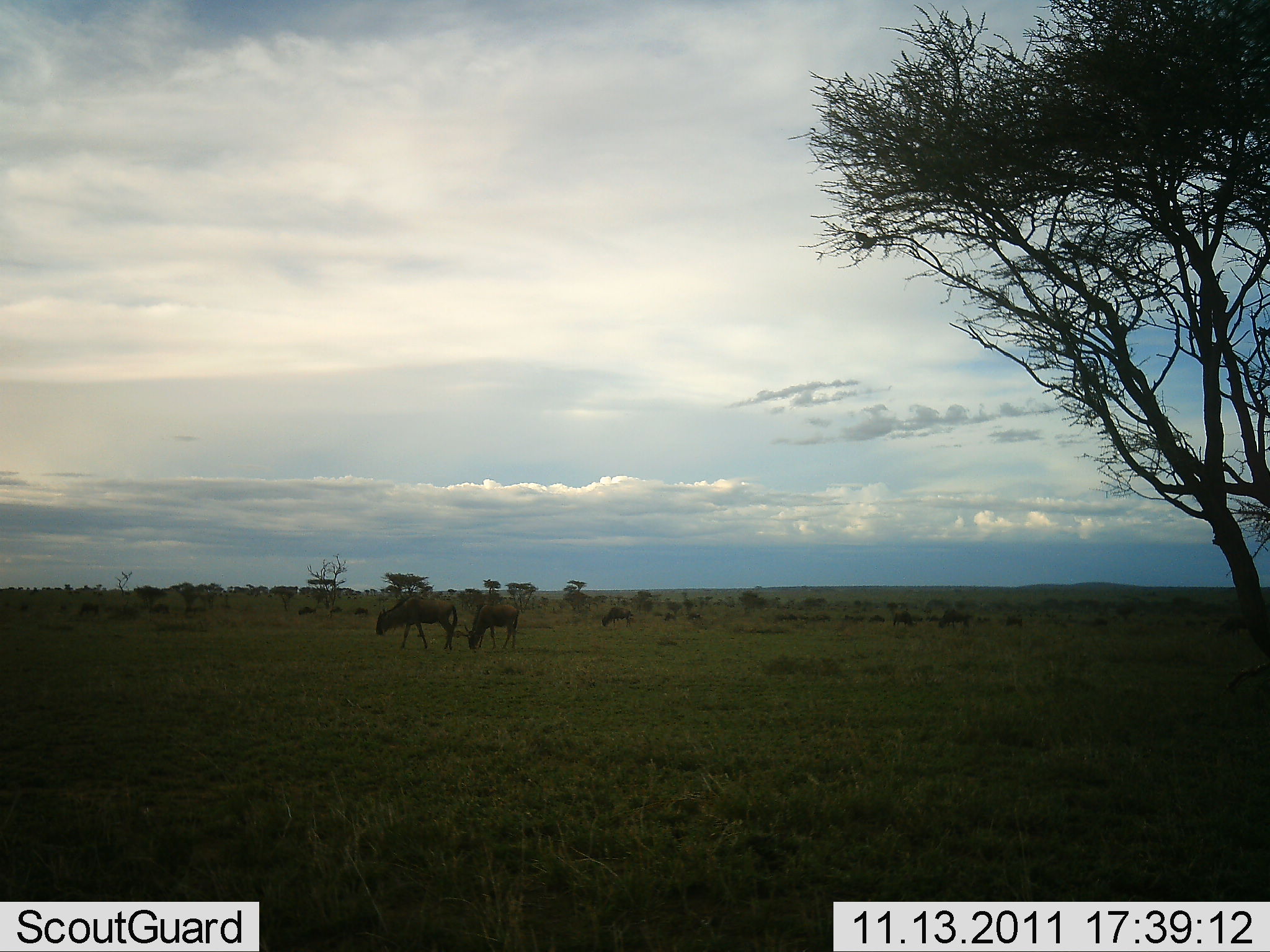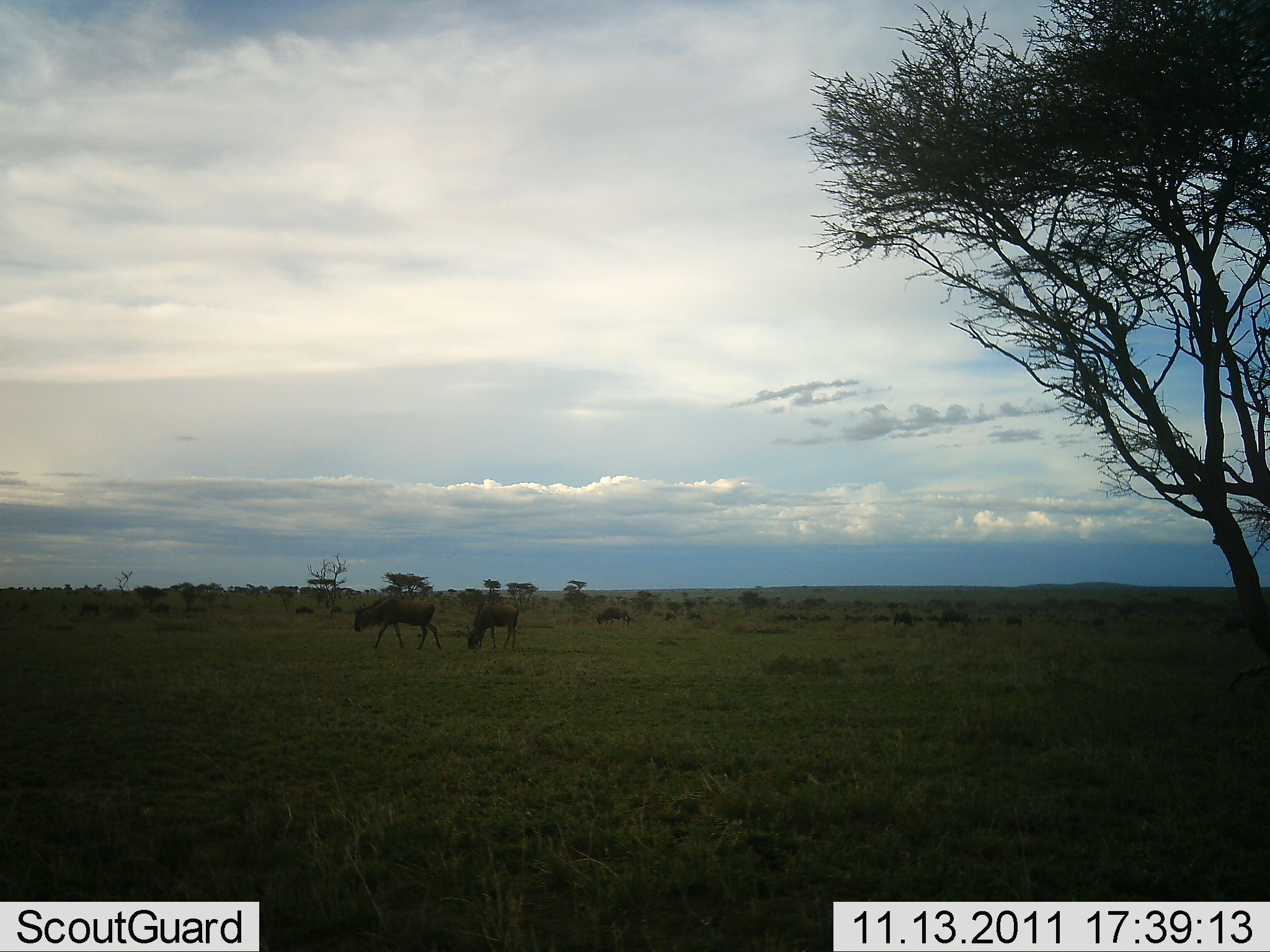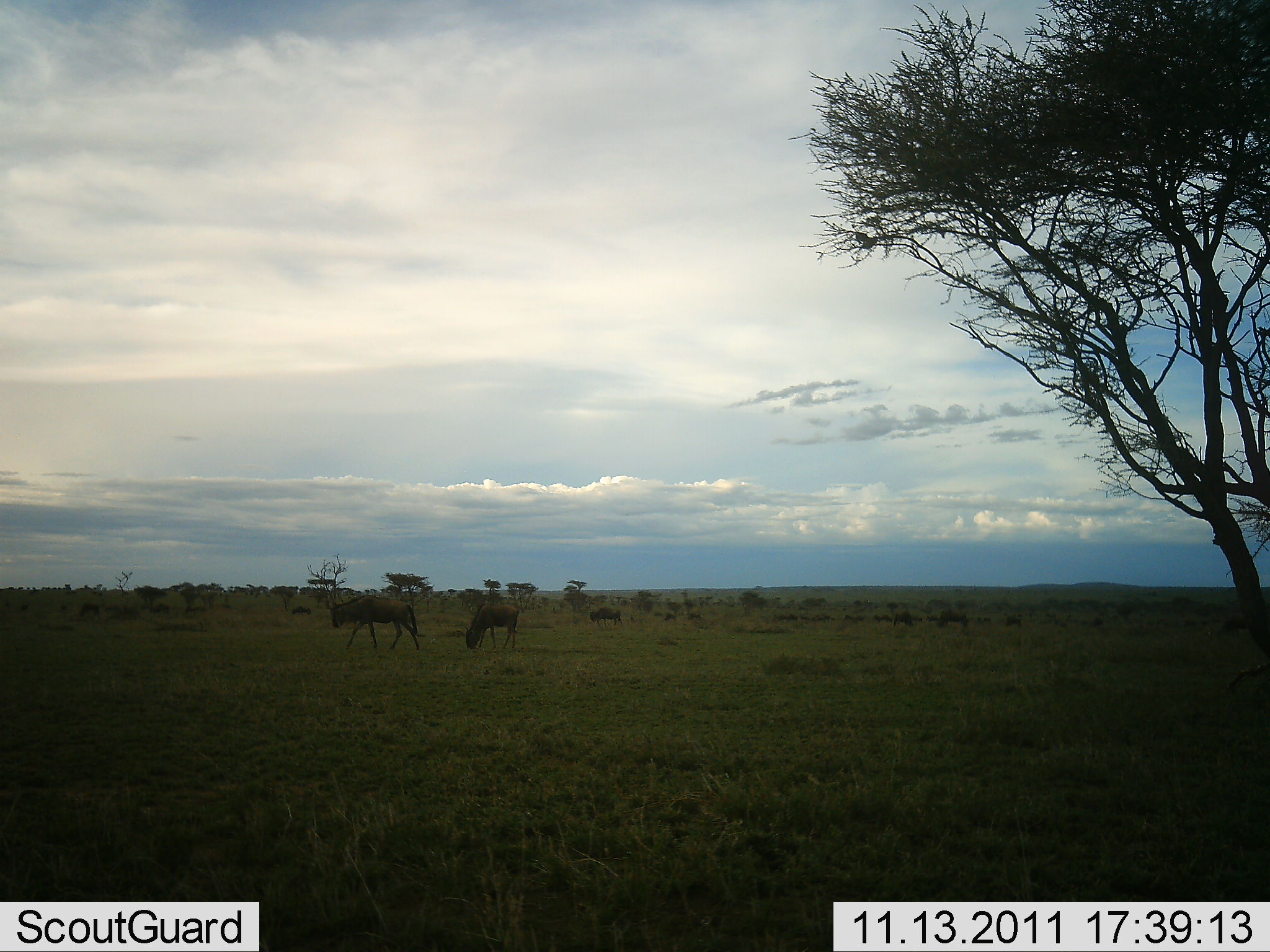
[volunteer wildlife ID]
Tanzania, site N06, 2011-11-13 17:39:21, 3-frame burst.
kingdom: Animalia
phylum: Chordata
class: Mammalia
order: Artiodactyla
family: Bovidae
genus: Connochaetes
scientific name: Connochaetes taurinus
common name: blue wildebeest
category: wildebeest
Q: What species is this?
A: Wildebeest (blue wildebeest) (Connochaetes taurinus).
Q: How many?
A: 11-50.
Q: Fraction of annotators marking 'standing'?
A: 0%.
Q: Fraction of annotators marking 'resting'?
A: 0%.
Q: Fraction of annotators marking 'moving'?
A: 70%.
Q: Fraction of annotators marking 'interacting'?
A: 0%.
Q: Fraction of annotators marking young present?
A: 0%.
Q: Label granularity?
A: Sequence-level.